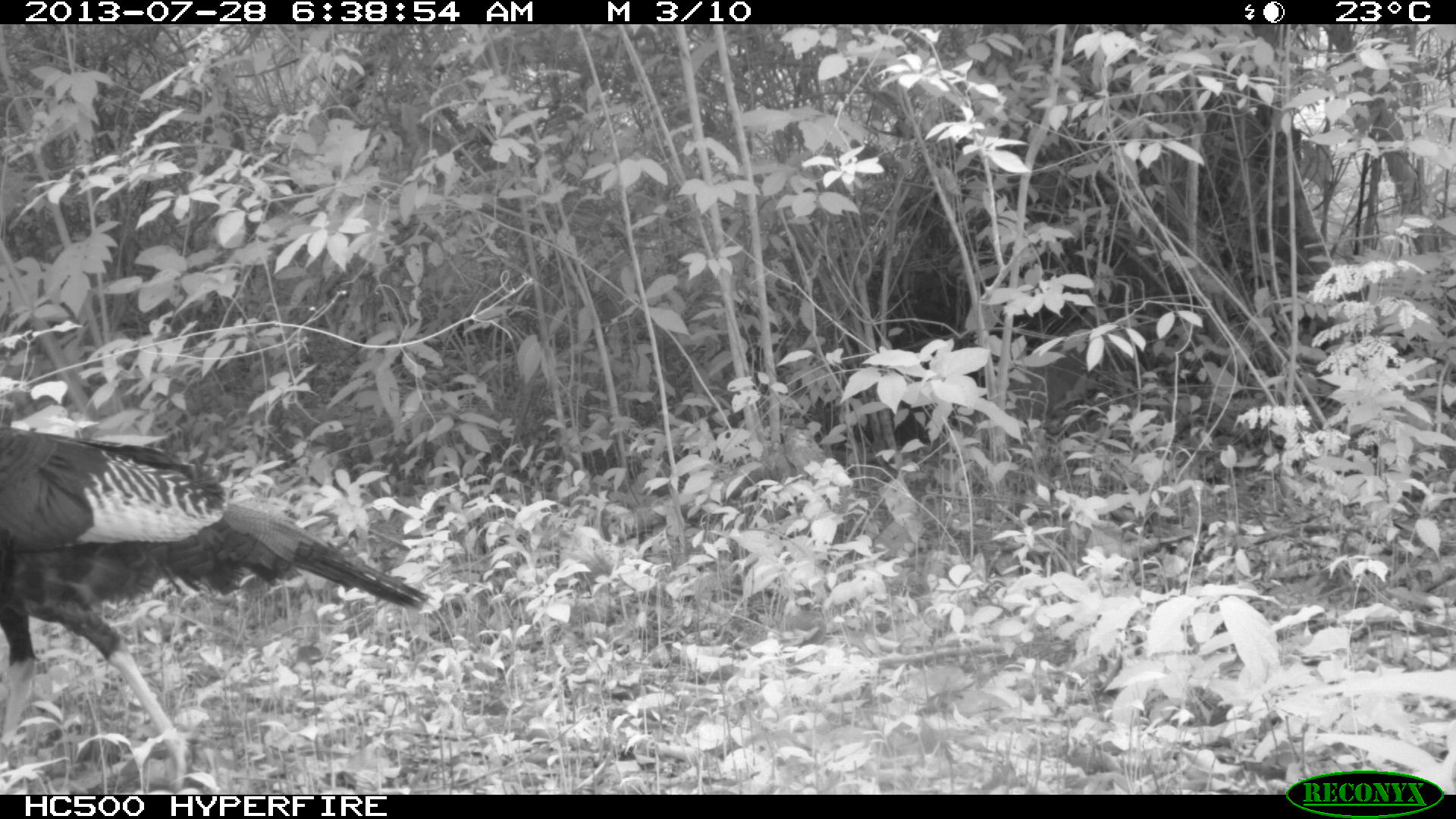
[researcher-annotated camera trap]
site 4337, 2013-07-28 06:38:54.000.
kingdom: Animalia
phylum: Chordata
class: Aves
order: Galliformes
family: Phasianidae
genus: Meleagris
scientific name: Meleagris ocellata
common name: ocellated turkey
Meleagris ocellata (ocellated turkey), count 1.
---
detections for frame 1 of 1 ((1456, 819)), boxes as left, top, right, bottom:
meleagris ocellata: 0, 428, 429, 791